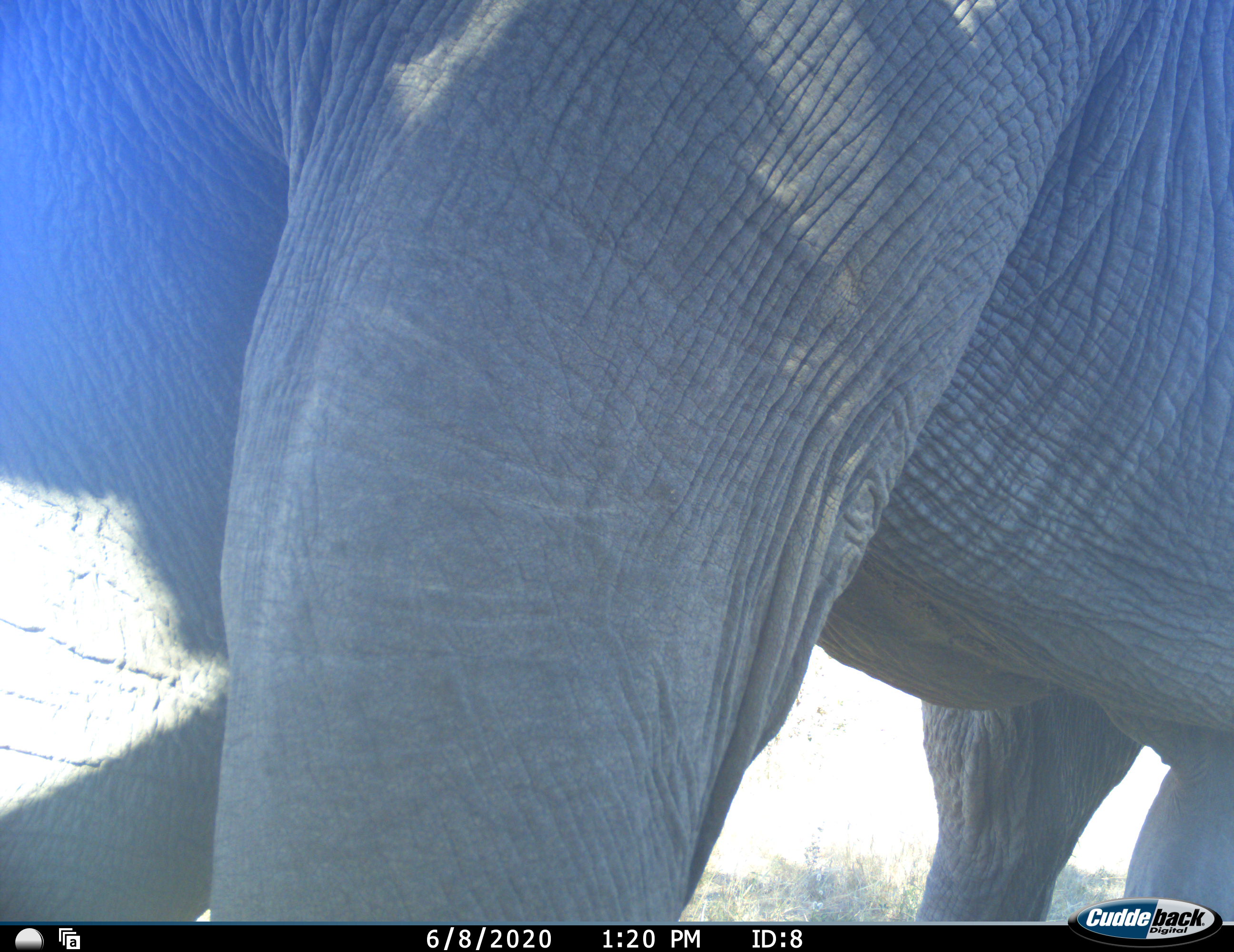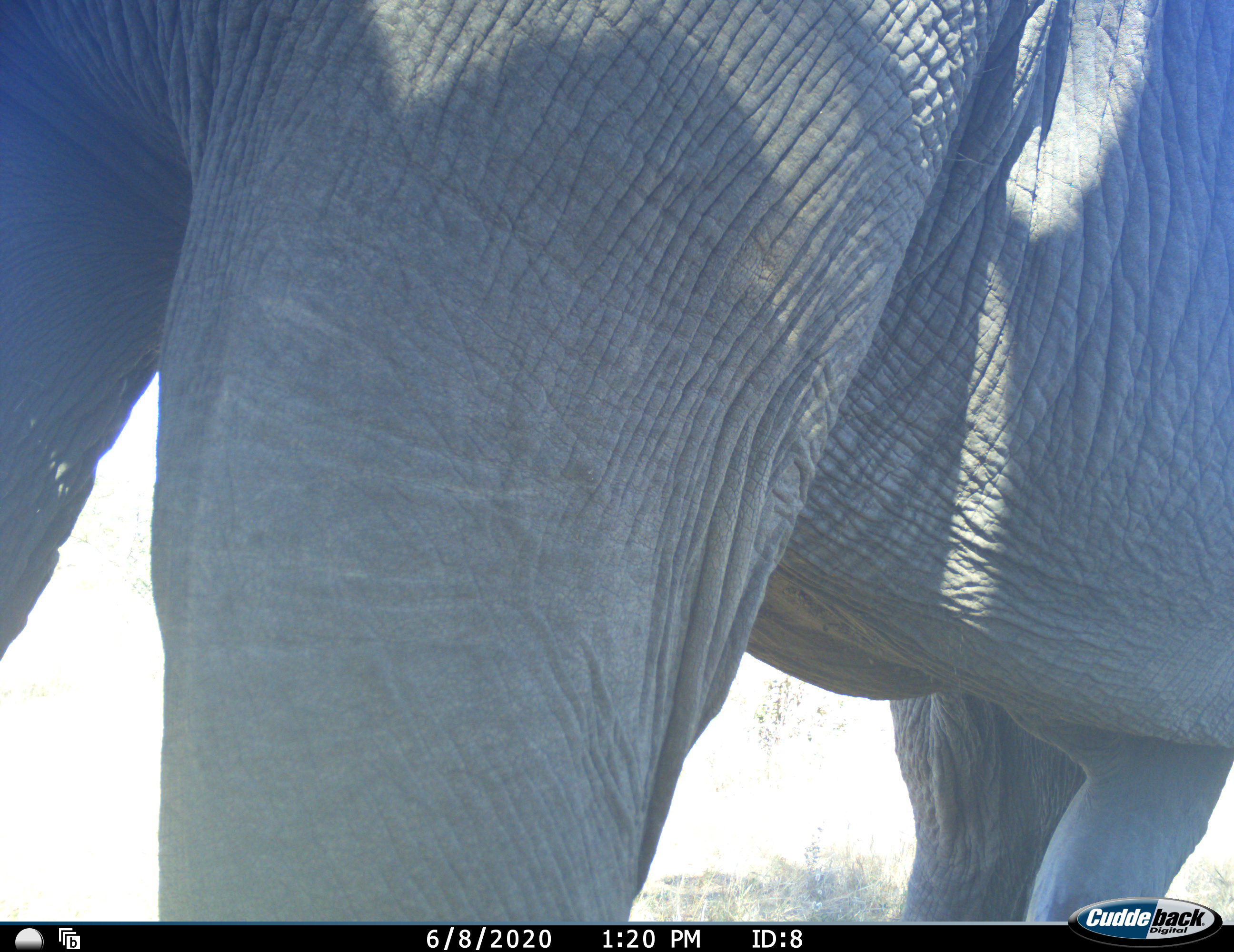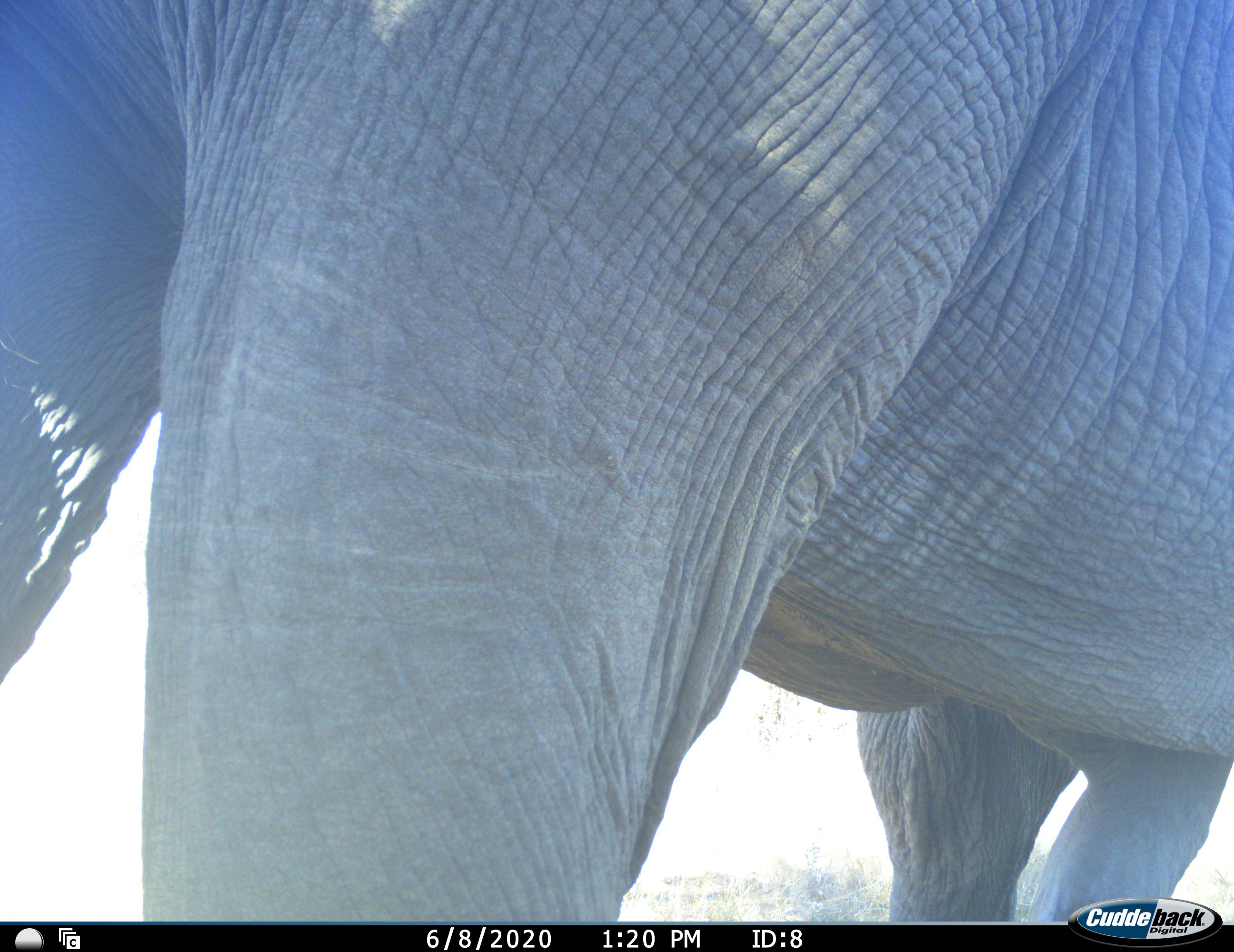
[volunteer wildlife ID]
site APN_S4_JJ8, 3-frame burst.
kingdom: Animalia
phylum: Chordata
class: Mammalia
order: Proboscidea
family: Elephantidae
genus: Loxodonta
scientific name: Loxodonta africana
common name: african bush elephant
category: elephant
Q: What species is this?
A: Elephant (african bush elephant) (Loxodonta africana).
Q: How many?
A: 1.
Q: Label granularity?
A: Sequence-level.